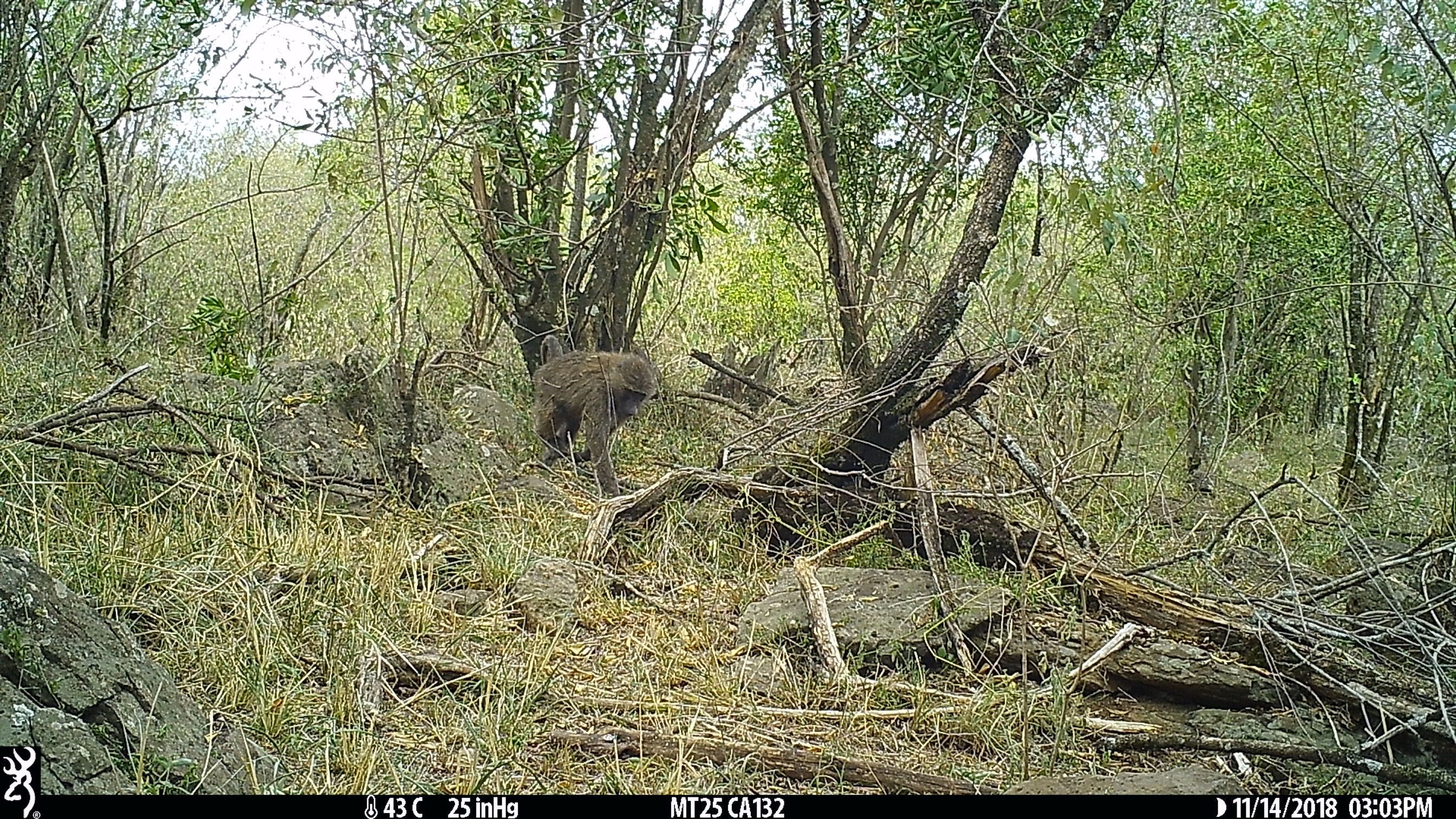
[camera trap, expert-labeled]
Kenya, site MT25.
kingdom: Animalia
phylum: Chordata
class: Mammalia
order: Primates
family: Cercopithecidae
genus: Papio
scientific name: Papio anubis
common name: olive baboon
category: baboon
Baboon (olive baboon) (Papio anubis).